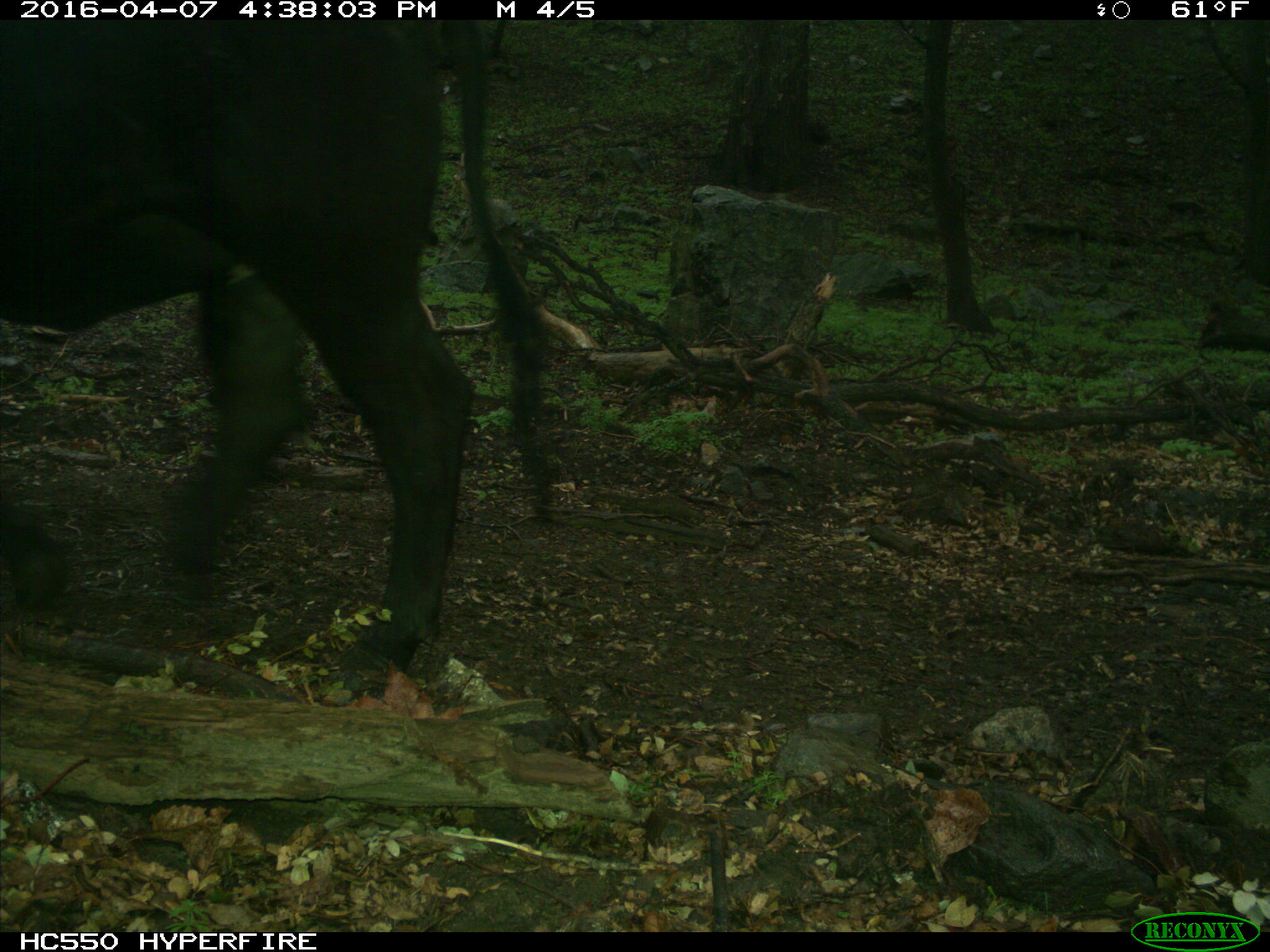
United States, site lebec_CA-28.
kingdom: Animalia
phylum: Chordata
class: Mammalia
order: Artiodactyla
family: Bovidae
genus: Bos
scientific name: Bos taurus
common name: domestic cow